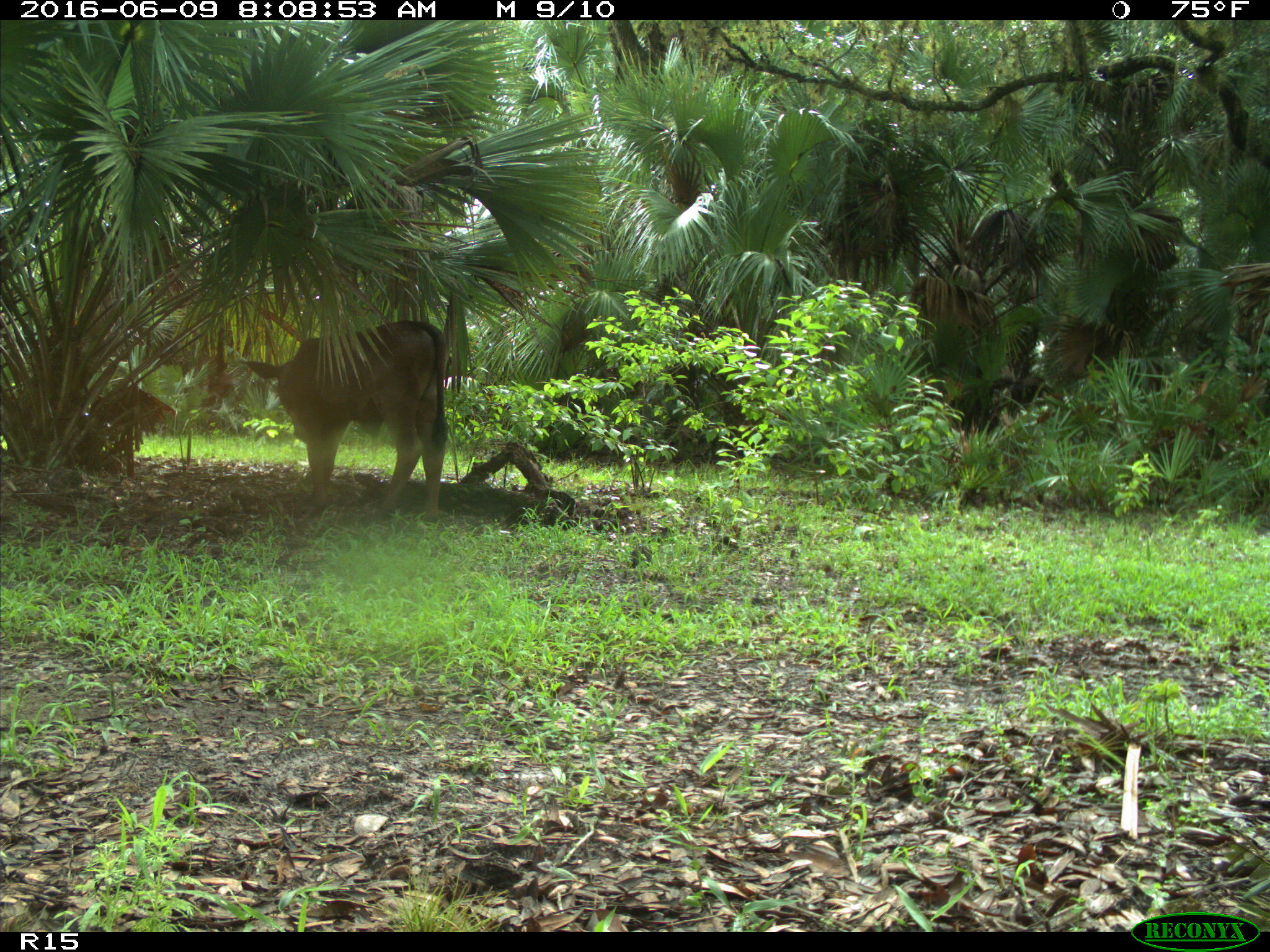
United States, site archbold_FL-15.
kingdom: Animalia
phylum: Chordata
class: Mammalia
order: Artiodactyla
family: Bovidae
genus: Bos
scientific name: Bos taurus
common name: domestic cow